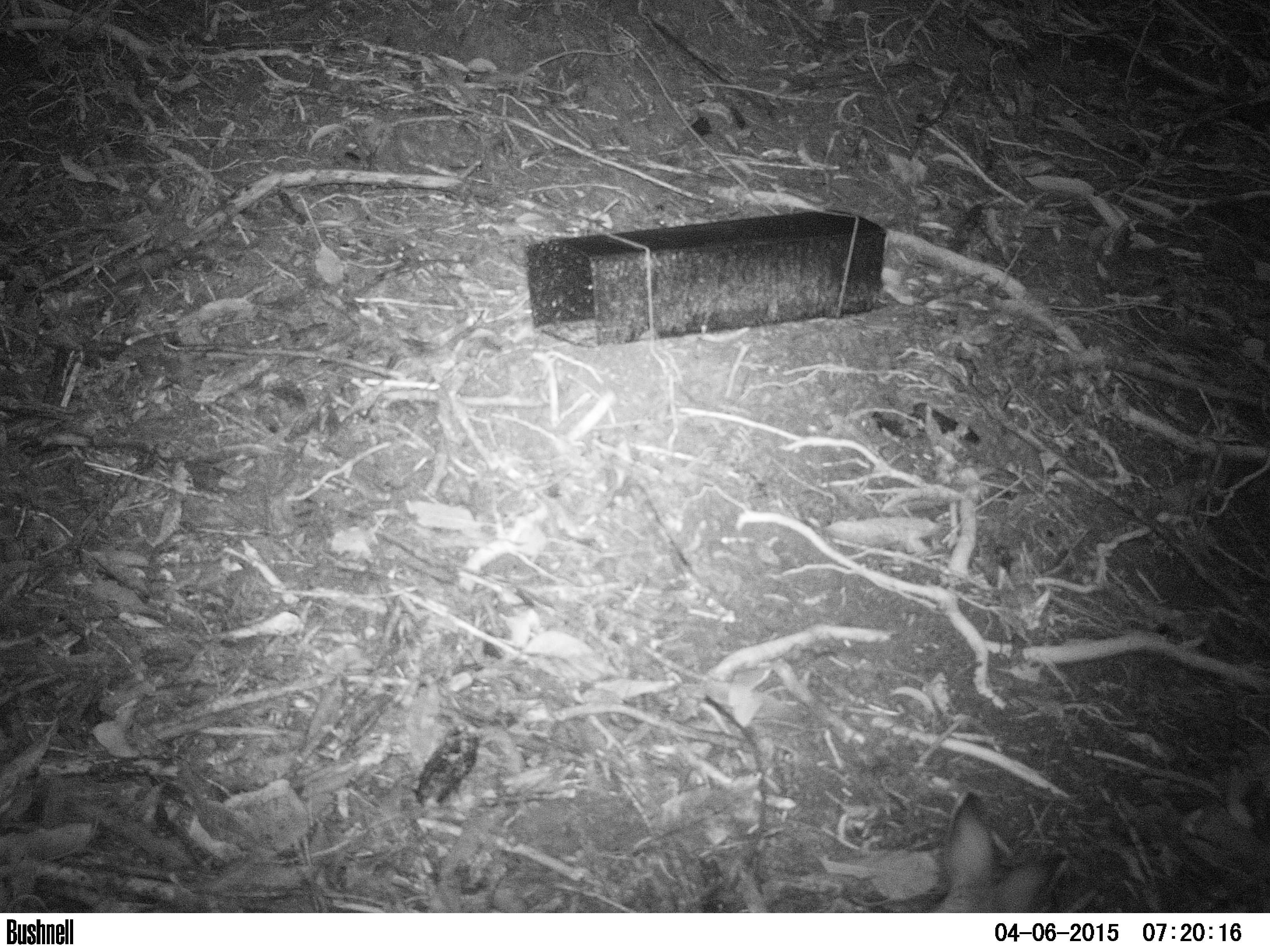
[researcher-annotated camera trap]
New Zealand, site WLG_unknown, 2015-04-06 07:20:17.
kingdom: Animalia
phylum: Chordata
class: Mammalia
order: Lagomorpha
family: Leporidae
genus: Oryctolagus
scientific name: Oryctolagus cuniculus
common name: european rabbit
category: rabbit